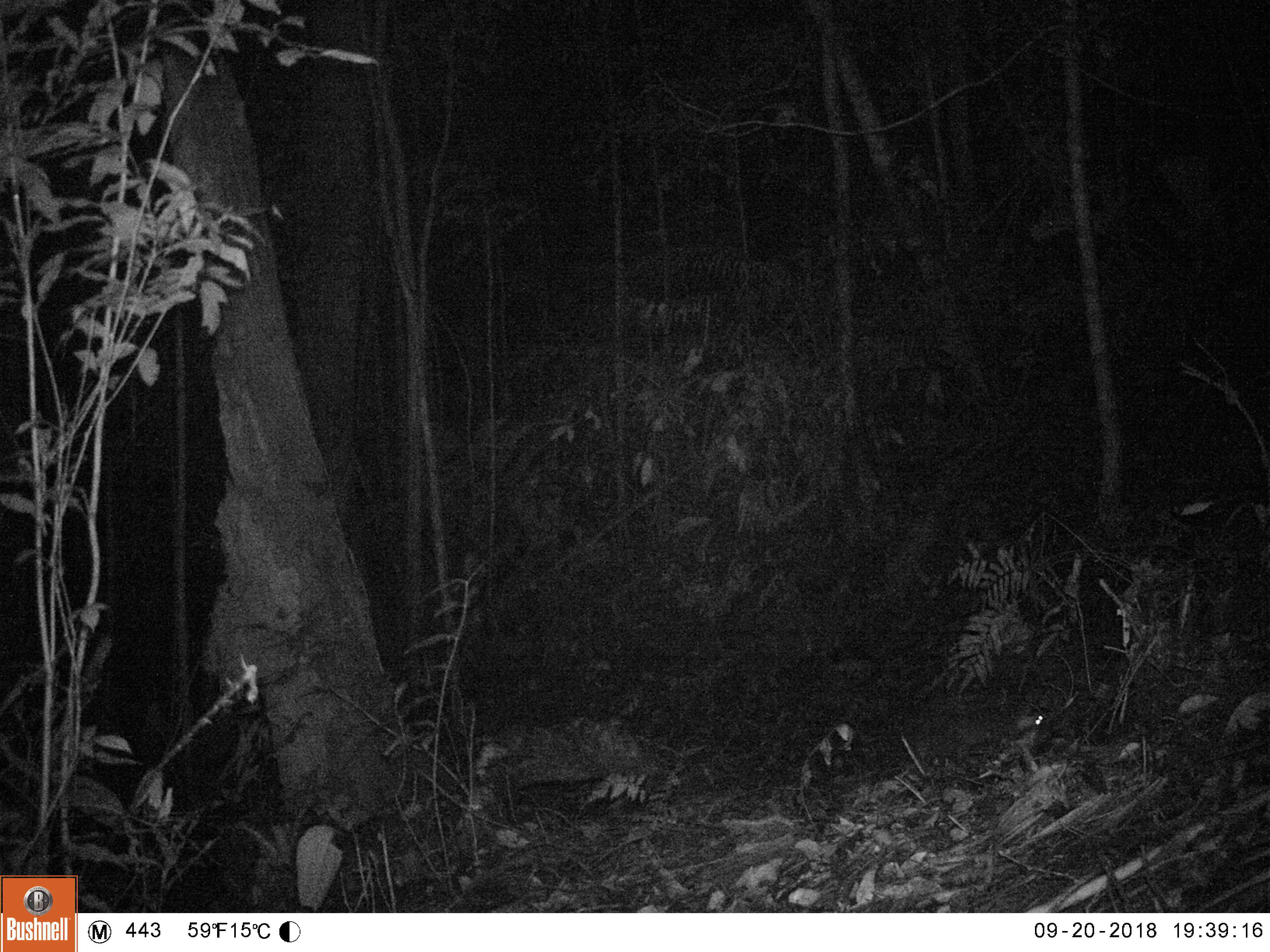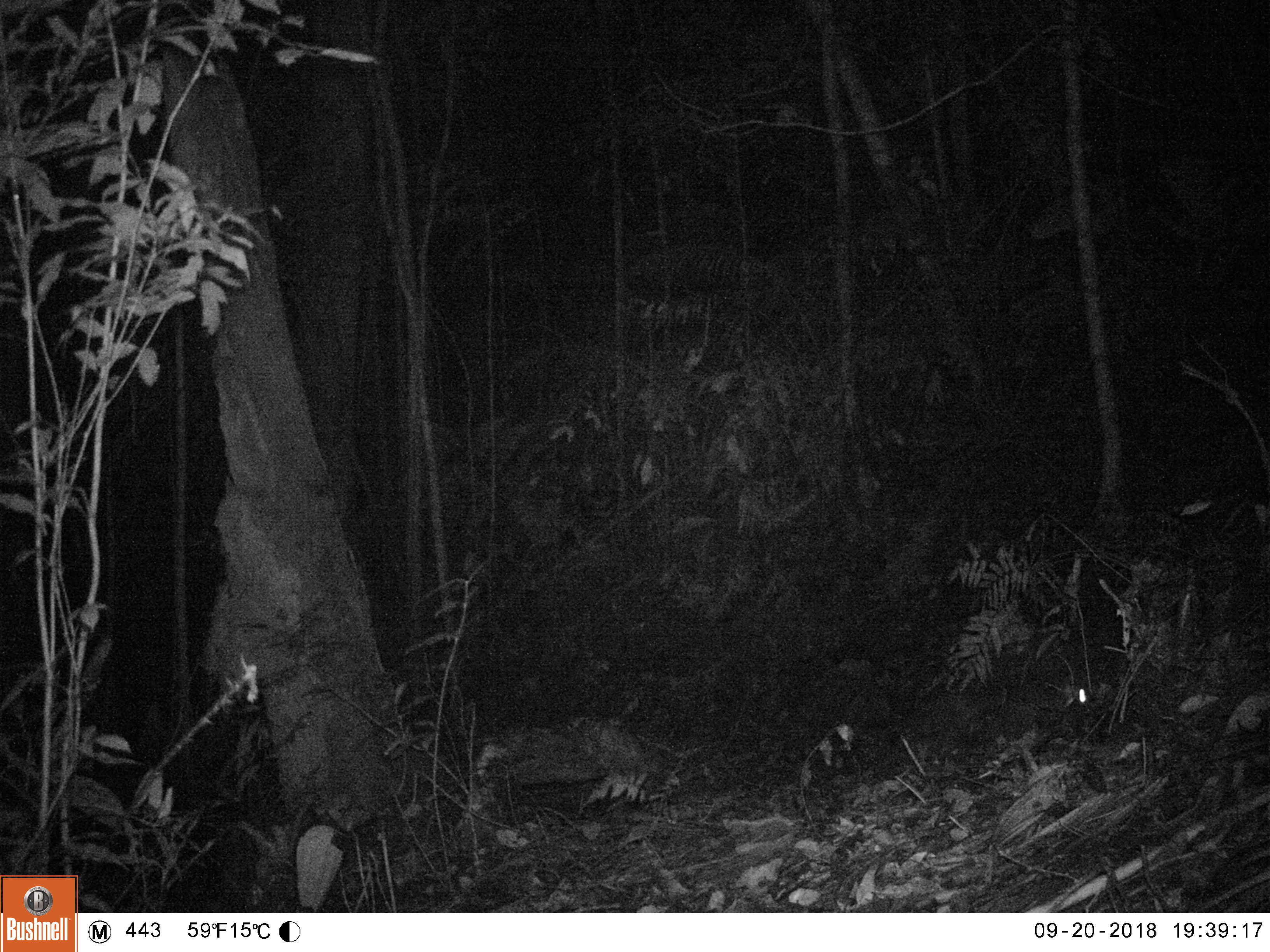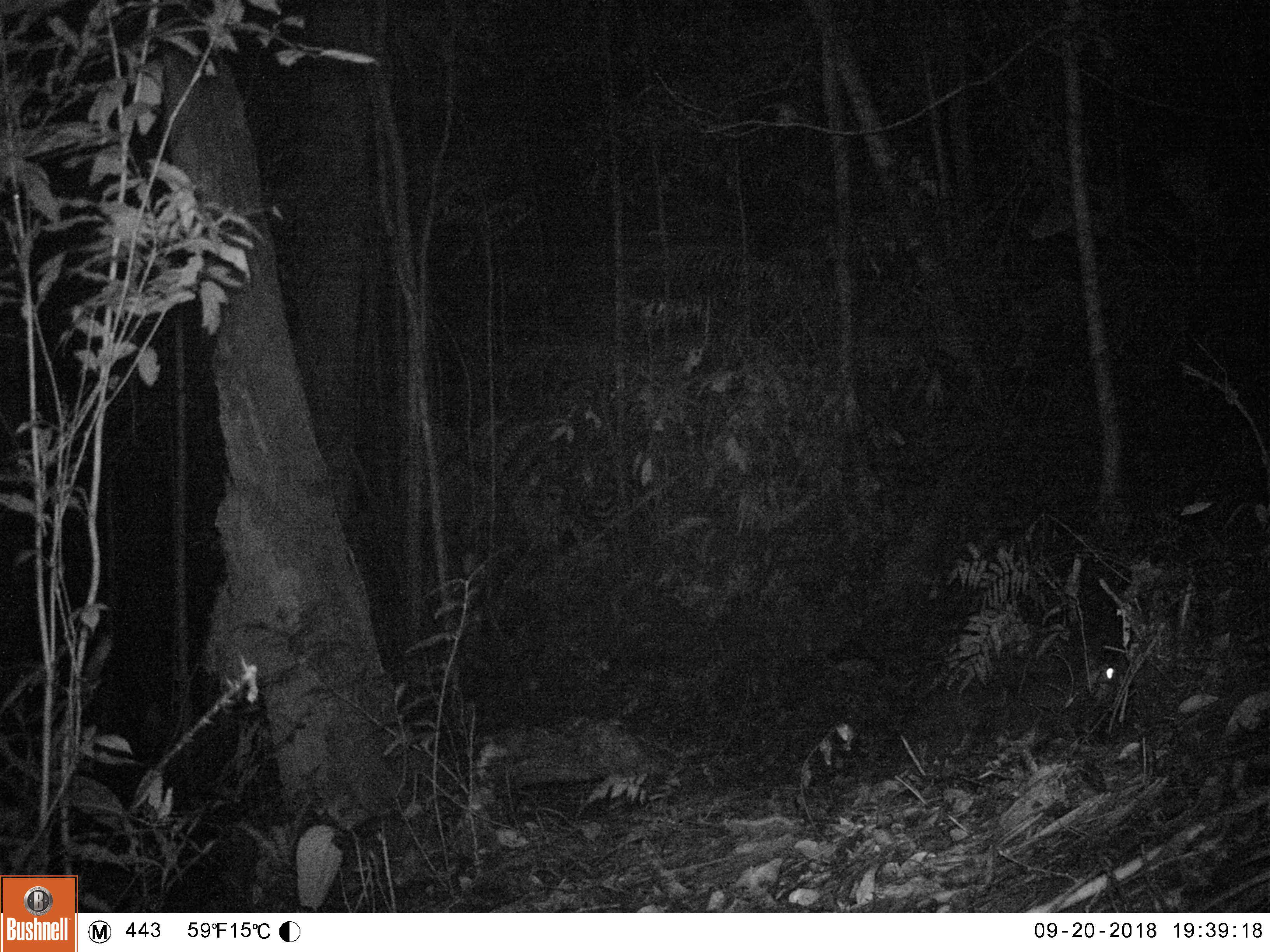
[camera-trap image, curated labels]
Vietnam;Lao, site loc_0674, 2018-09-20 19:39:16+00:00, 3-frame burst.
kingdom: Animalia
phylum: Chordata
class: Mammalia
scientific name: Mammalia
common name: mammal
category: unidentified small mammal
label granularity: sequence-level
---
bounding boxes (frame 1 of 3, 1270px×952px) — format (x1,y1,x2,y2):
unidentified small mammal: (914,705,1044,768)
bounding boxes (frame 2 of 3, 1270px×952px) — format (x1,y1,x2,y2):
unidentified small mammal: (1003,678,1087,716)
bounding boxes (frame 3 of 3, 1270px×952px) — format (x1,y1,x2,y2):
unidentified small mammal: (995,655,1116,730)